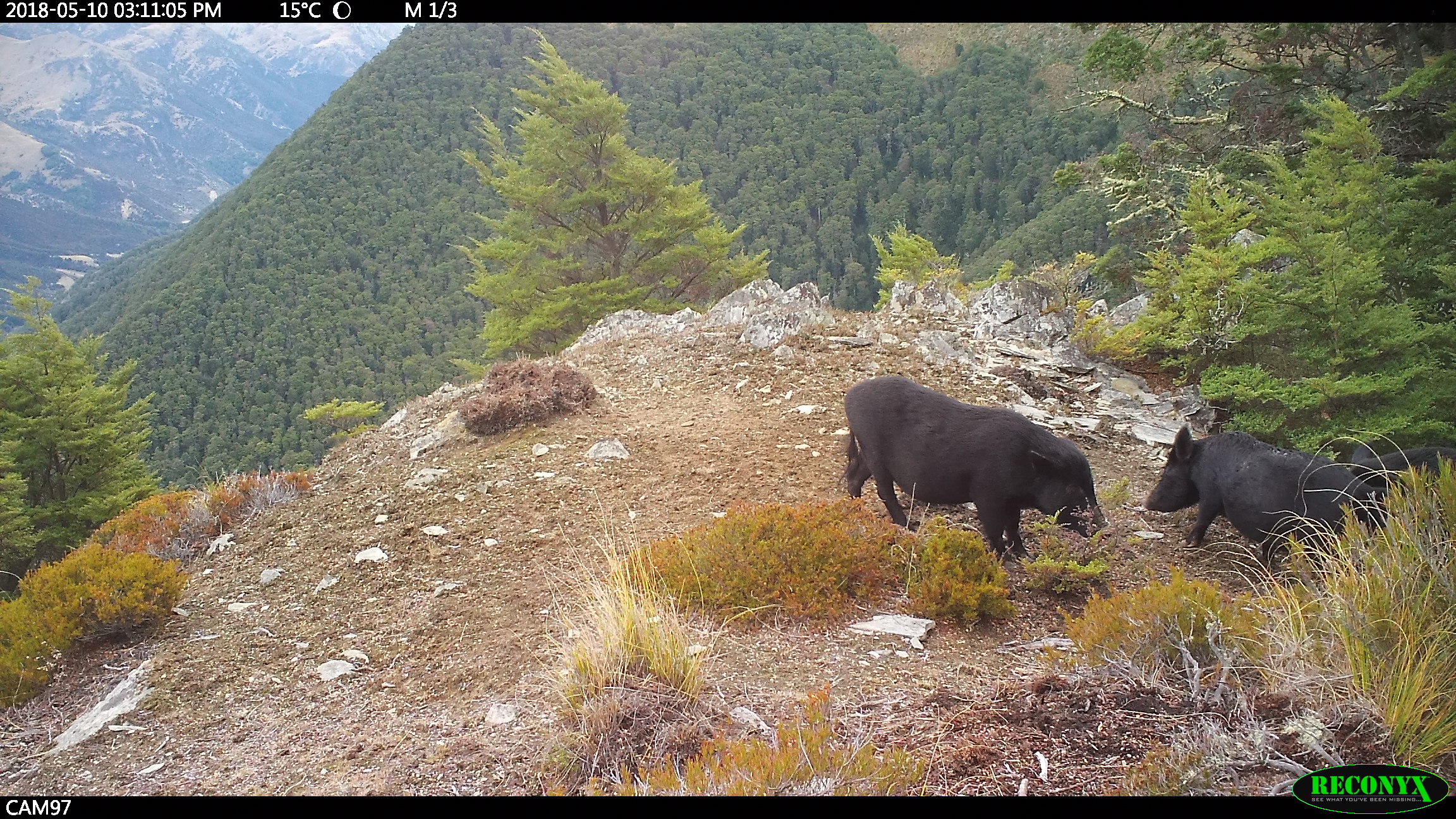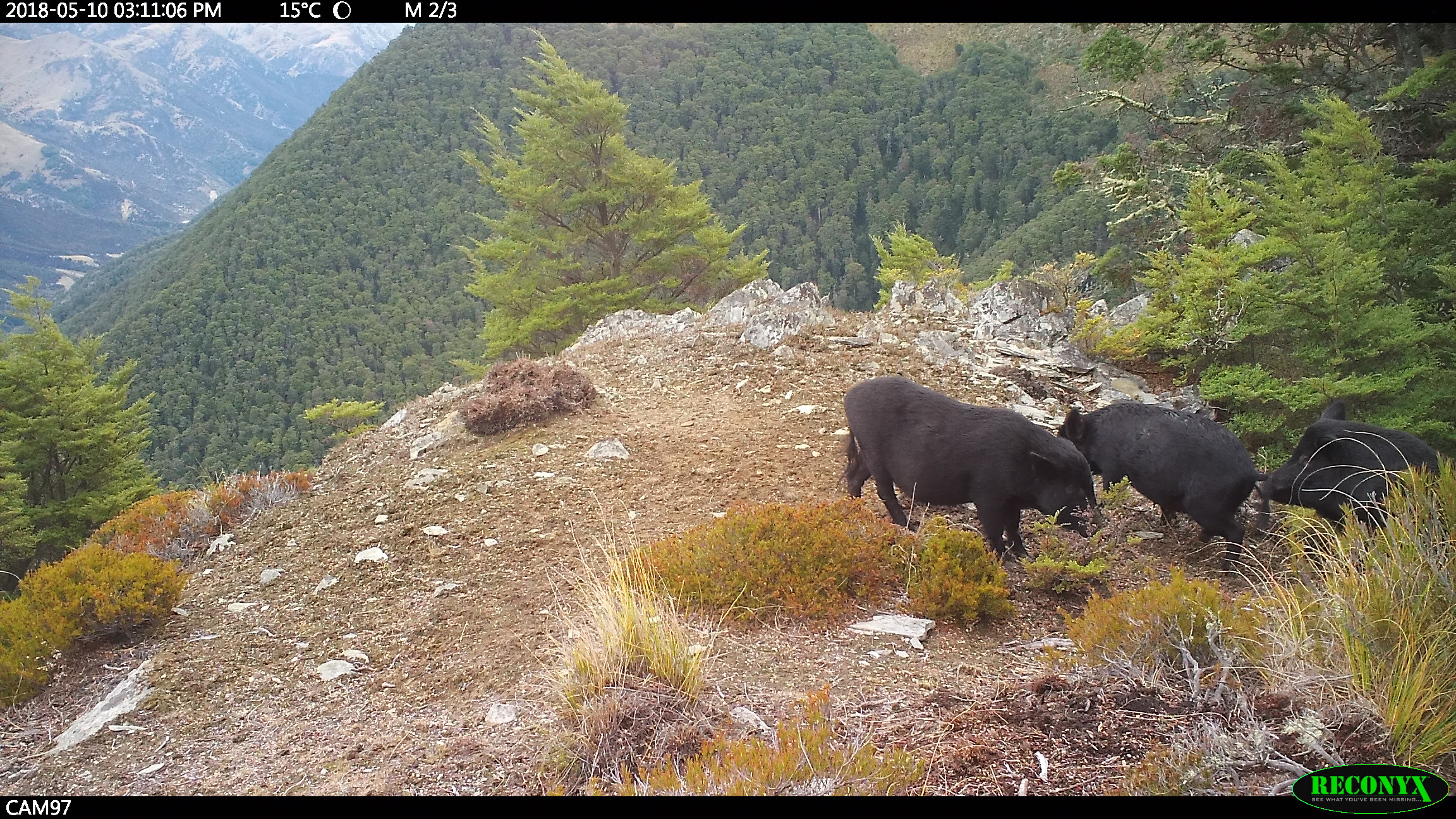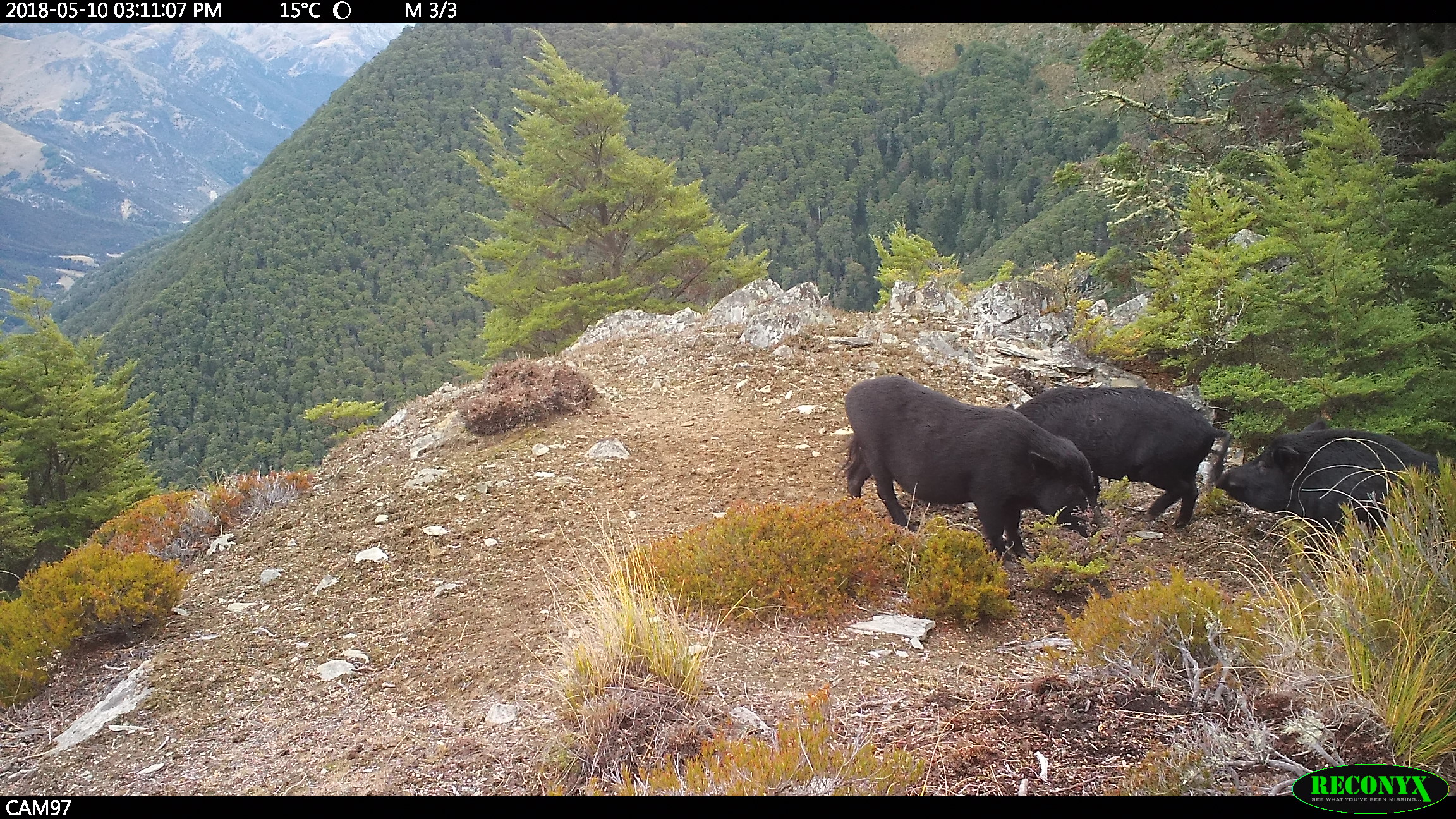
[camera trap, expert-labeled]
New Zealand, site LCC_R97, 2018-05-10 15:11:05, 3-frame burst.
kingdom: Animalia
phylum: Chordata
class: Mammalia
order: Artiodactyla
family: Suidae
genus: Sus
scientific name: Sus scrofa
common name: pig